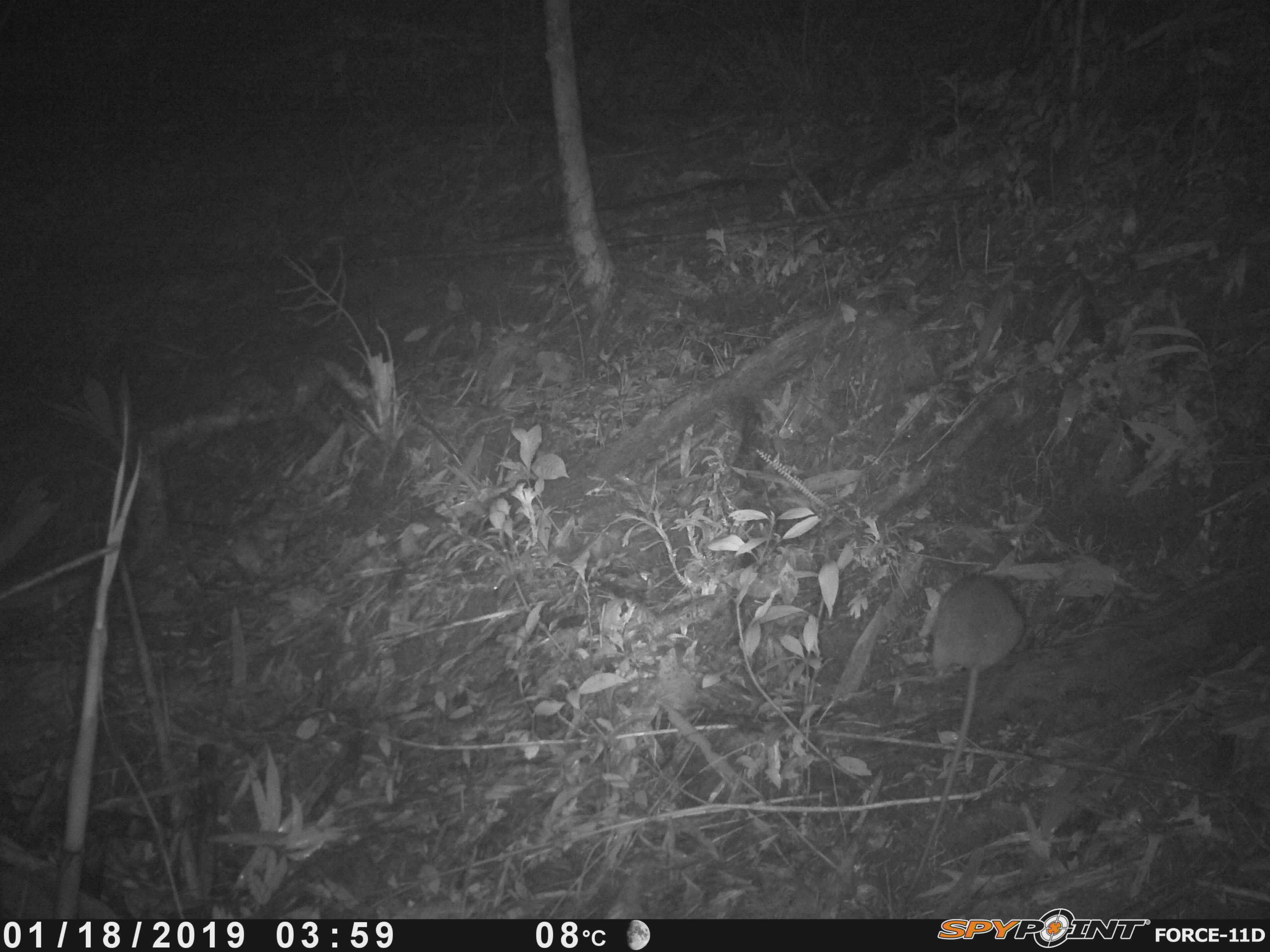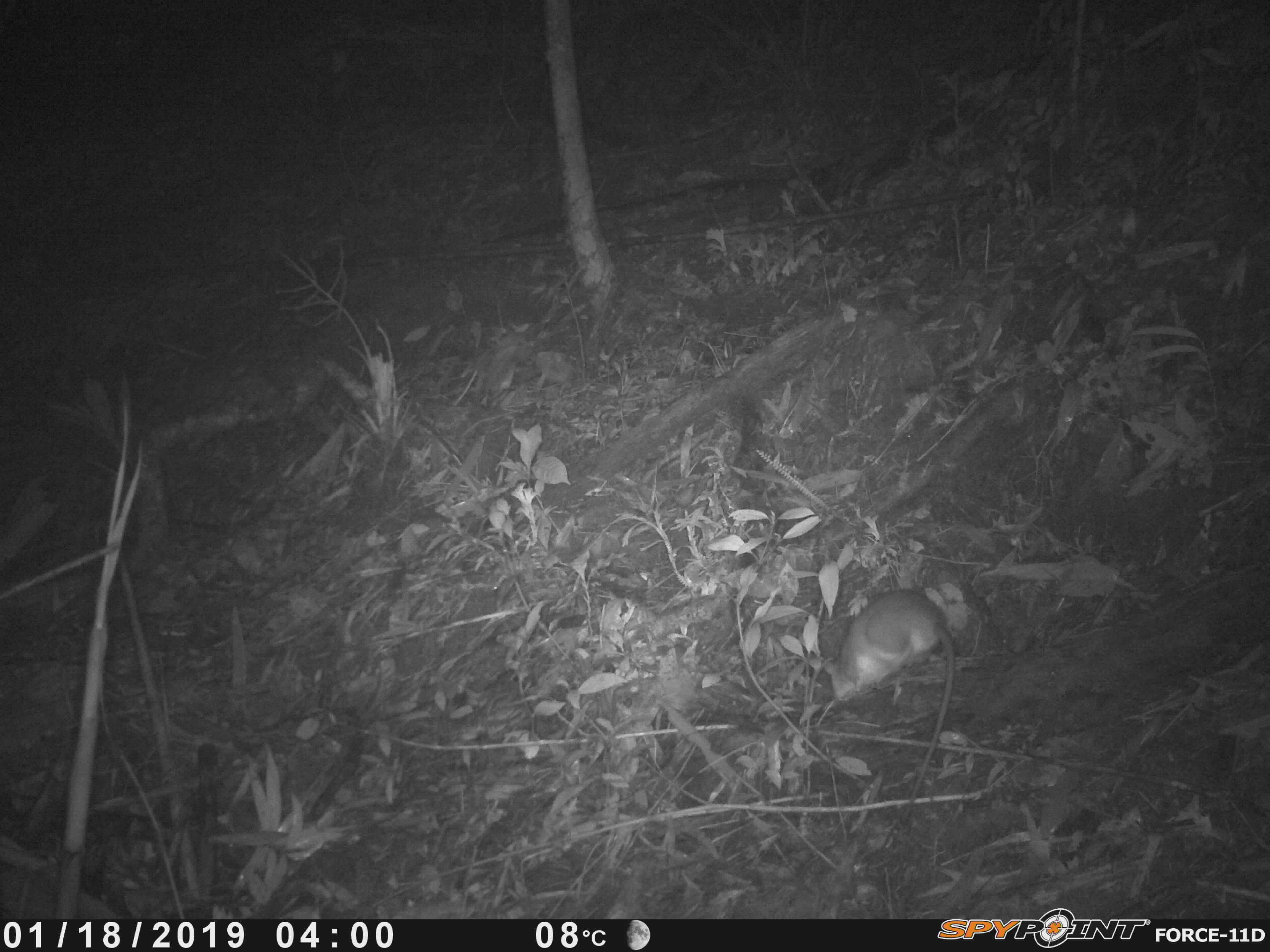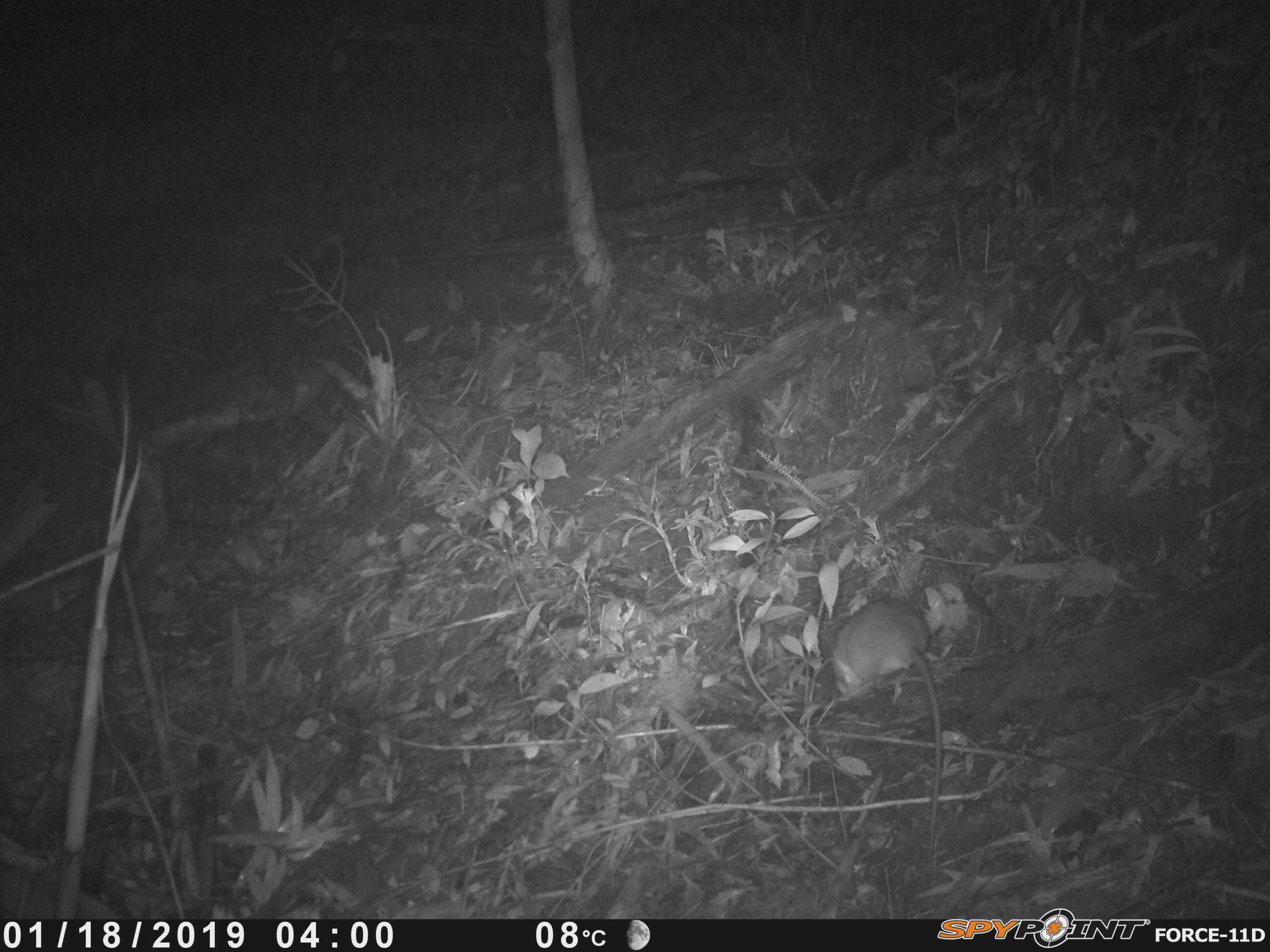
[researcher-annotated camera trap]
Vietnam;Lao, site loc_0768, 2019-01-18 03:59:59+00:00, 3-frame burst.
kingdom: Animalia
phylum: Chordata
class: Mammalia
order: Rodentia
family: Muridae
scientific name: Muridae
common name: old-world mice and rats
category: unidentified murid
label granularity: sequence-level